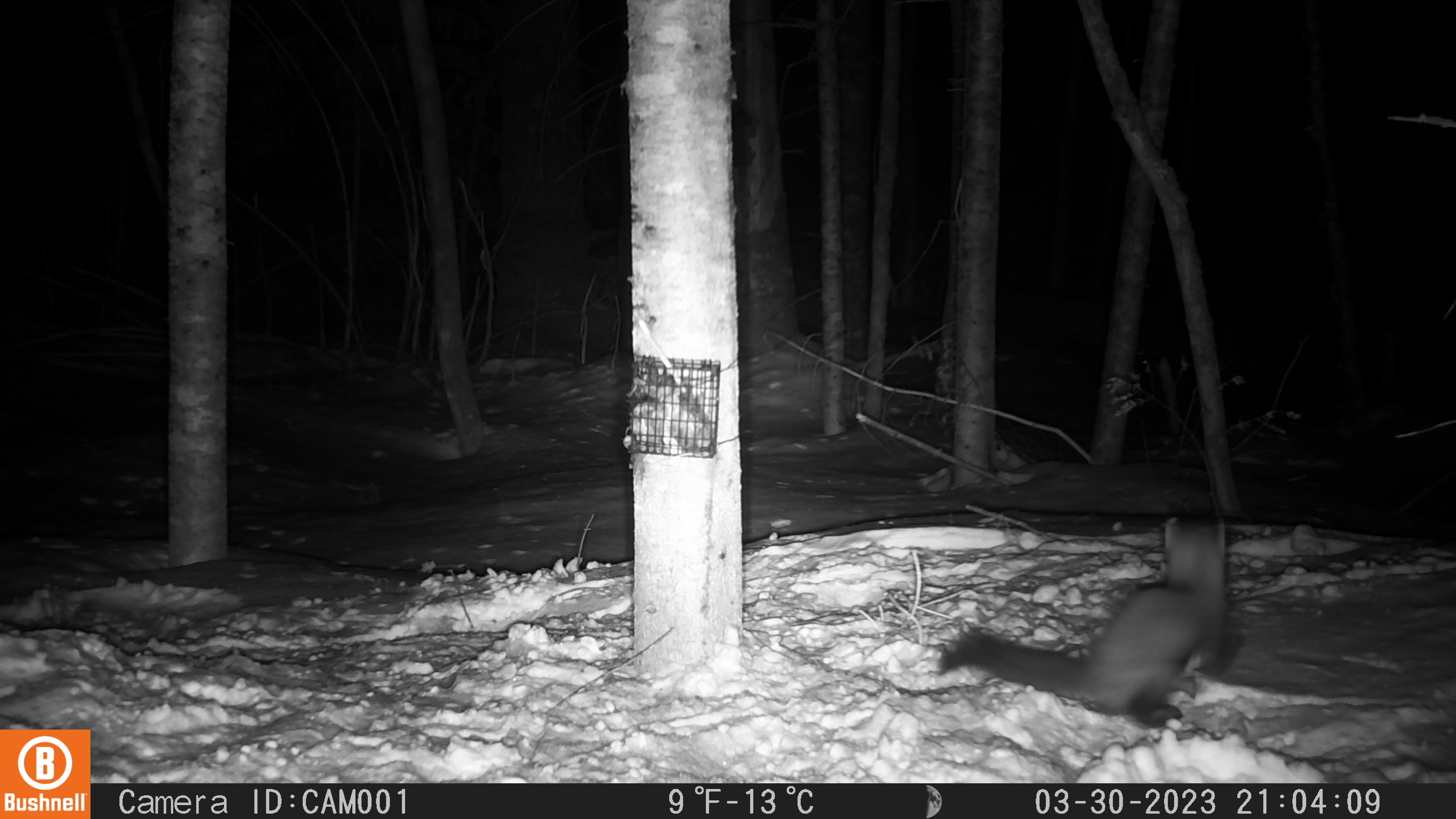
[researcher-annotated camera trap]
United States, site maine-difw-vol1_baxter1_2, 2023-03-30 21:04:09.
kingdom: Animalia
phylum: Chordata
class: Mammalia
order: Carnivora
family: Mustelidae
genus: Martes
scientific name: Martes americana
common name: american marten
American marten (Martes americana).